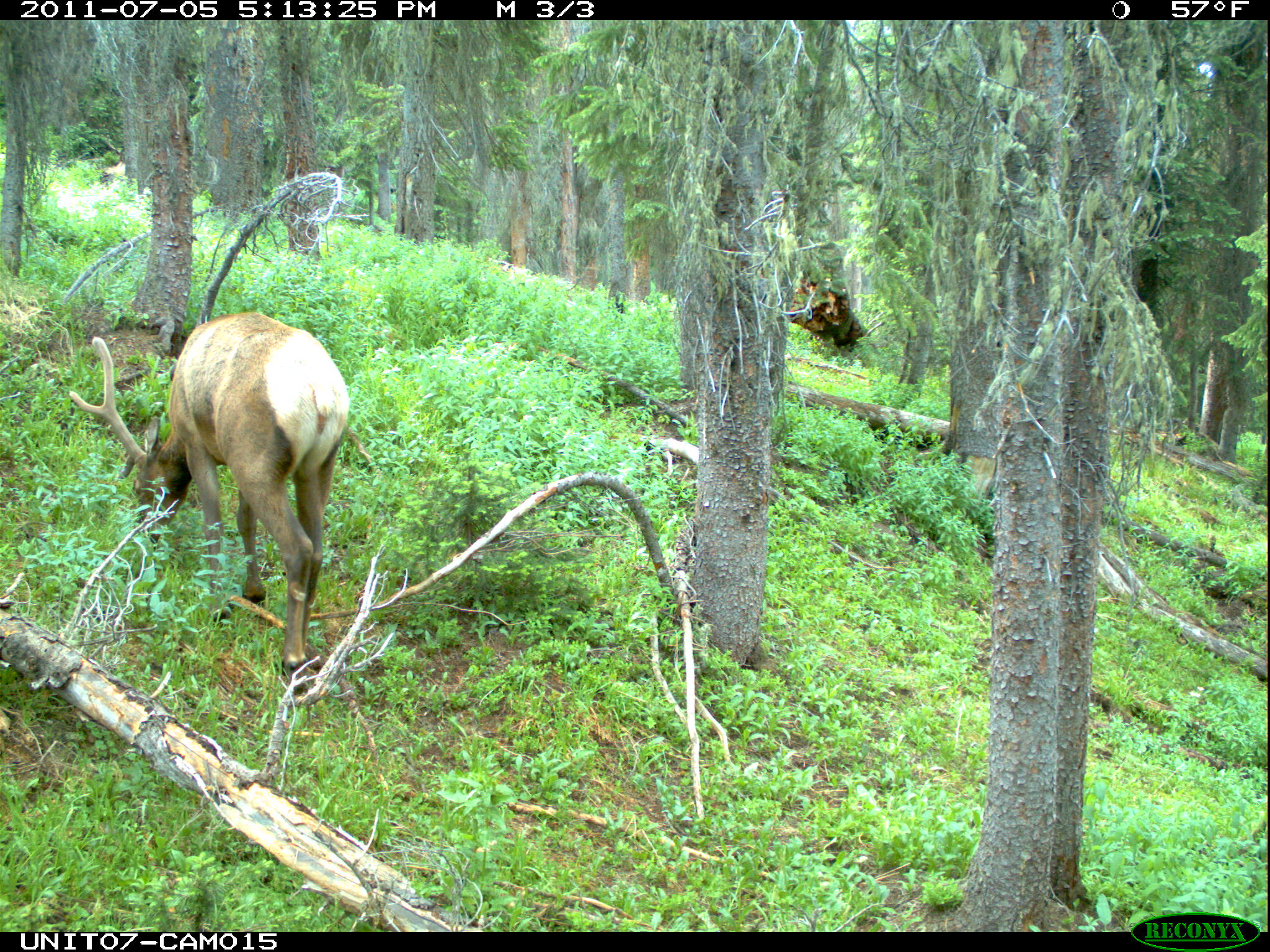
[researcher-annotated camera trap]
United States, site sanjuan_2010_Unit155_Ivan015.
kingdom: Animalia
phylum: Chordata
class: Mammalia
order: Artiodactyla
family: Cervidae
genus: Cervus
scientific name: Cervus elaphus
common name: red deer